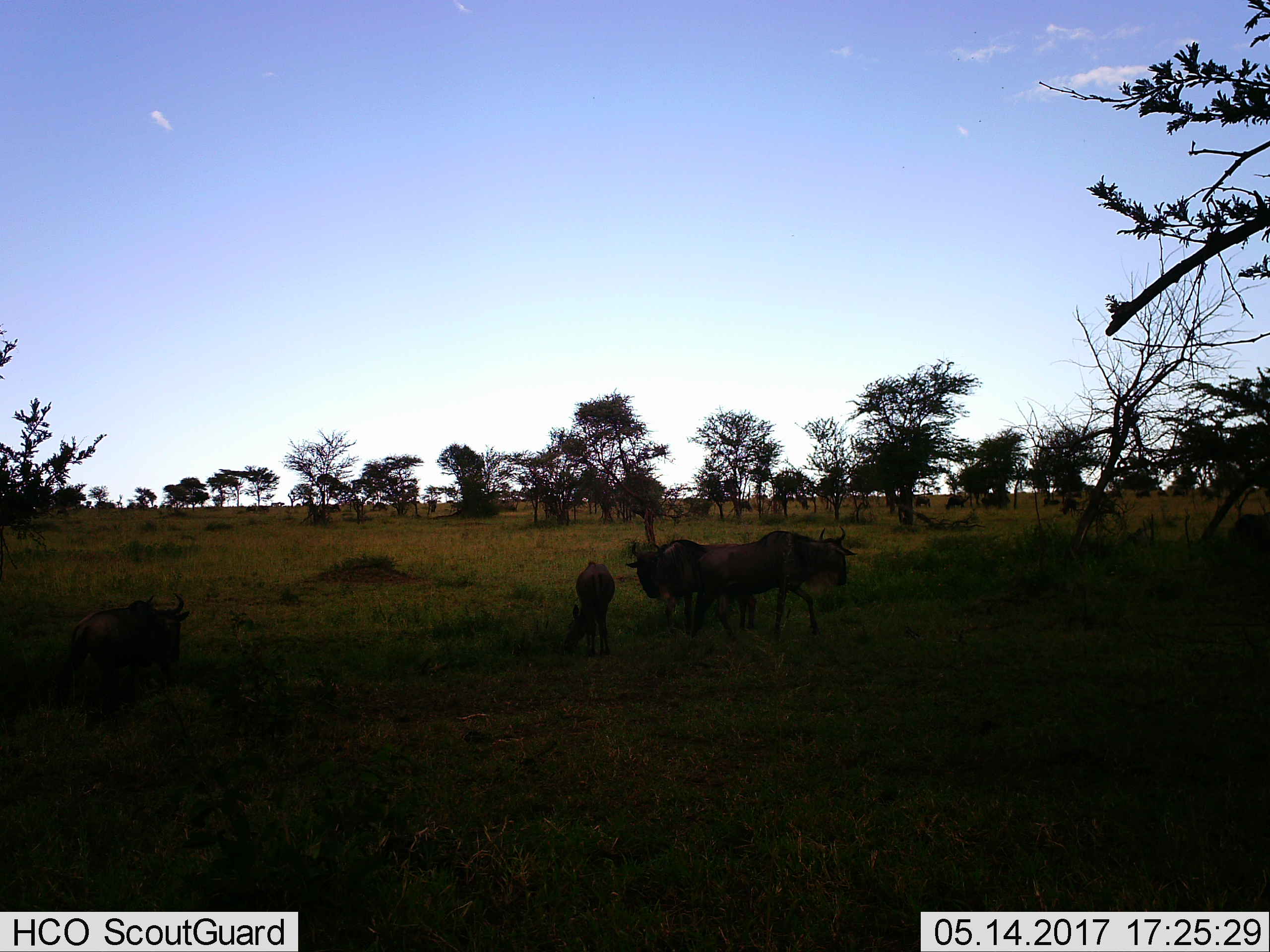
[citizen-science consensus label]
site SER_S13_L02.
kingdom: Animalia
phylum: Chordata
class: Mammalia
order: Artiodactyla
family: Bovidae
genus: Connochaetes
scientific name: Connochaetes taurinus taurinus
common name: blue wildebeest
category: wildebeestblue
Wildebeestblue (blue wildebeest) (Connochaetes taurinus taurinus), count 5. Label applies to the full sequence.